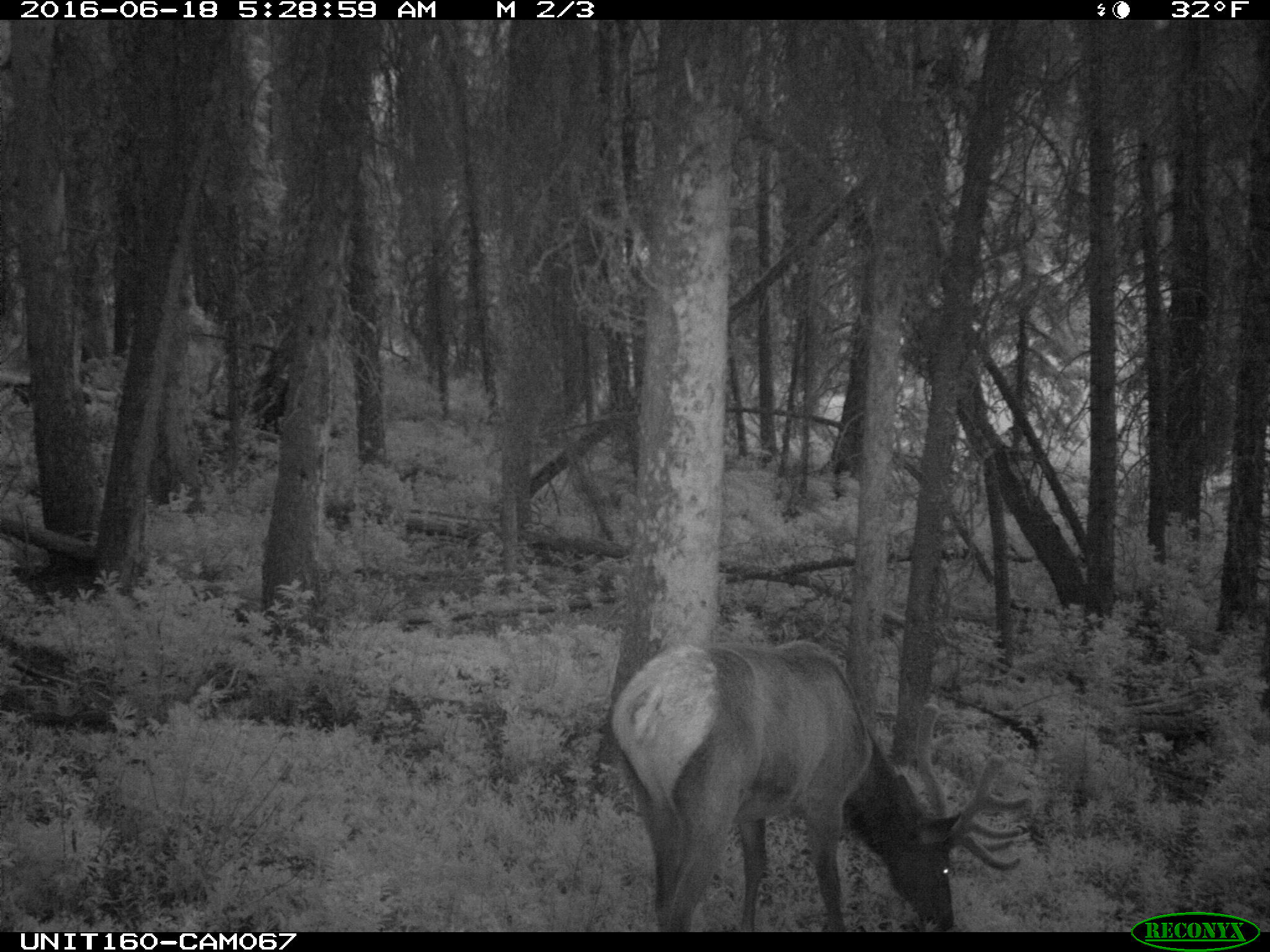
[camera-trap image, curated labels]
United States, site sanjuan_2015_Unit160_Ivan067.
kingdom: Animalia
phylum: Chordata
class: Mammalia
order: Artiodactyla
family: Cervidae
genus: Cervus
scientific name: Cervus elaphus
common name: red deer